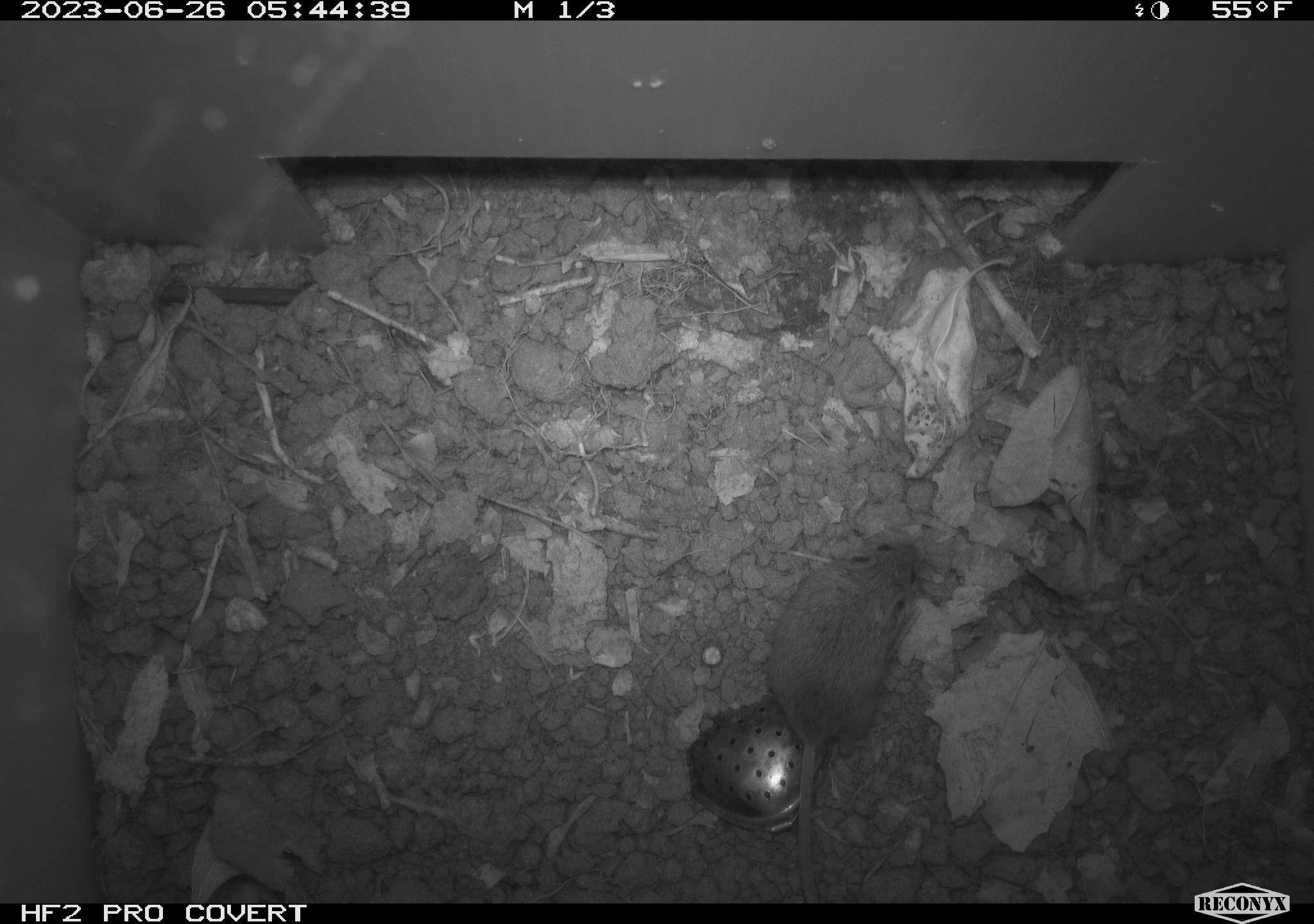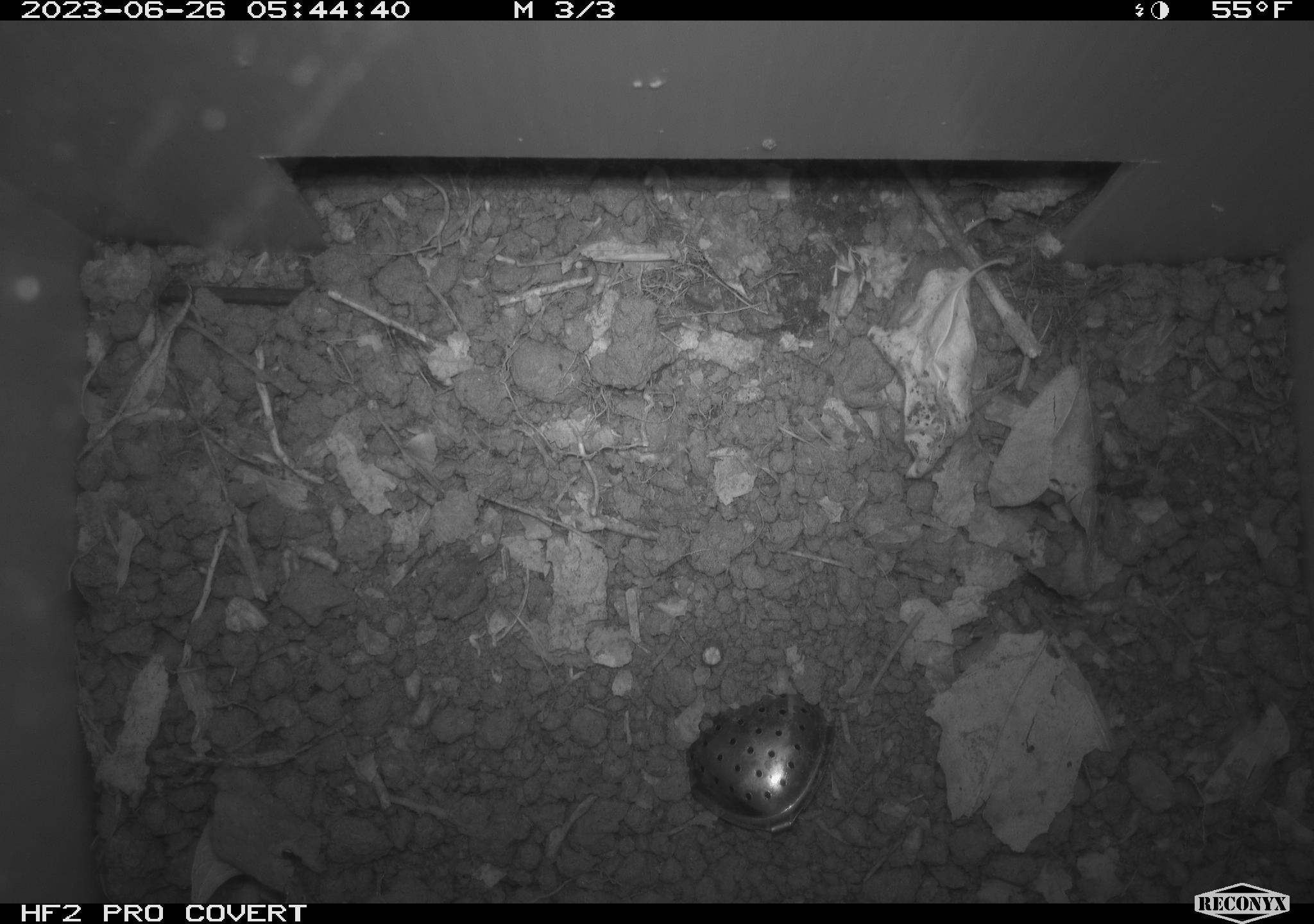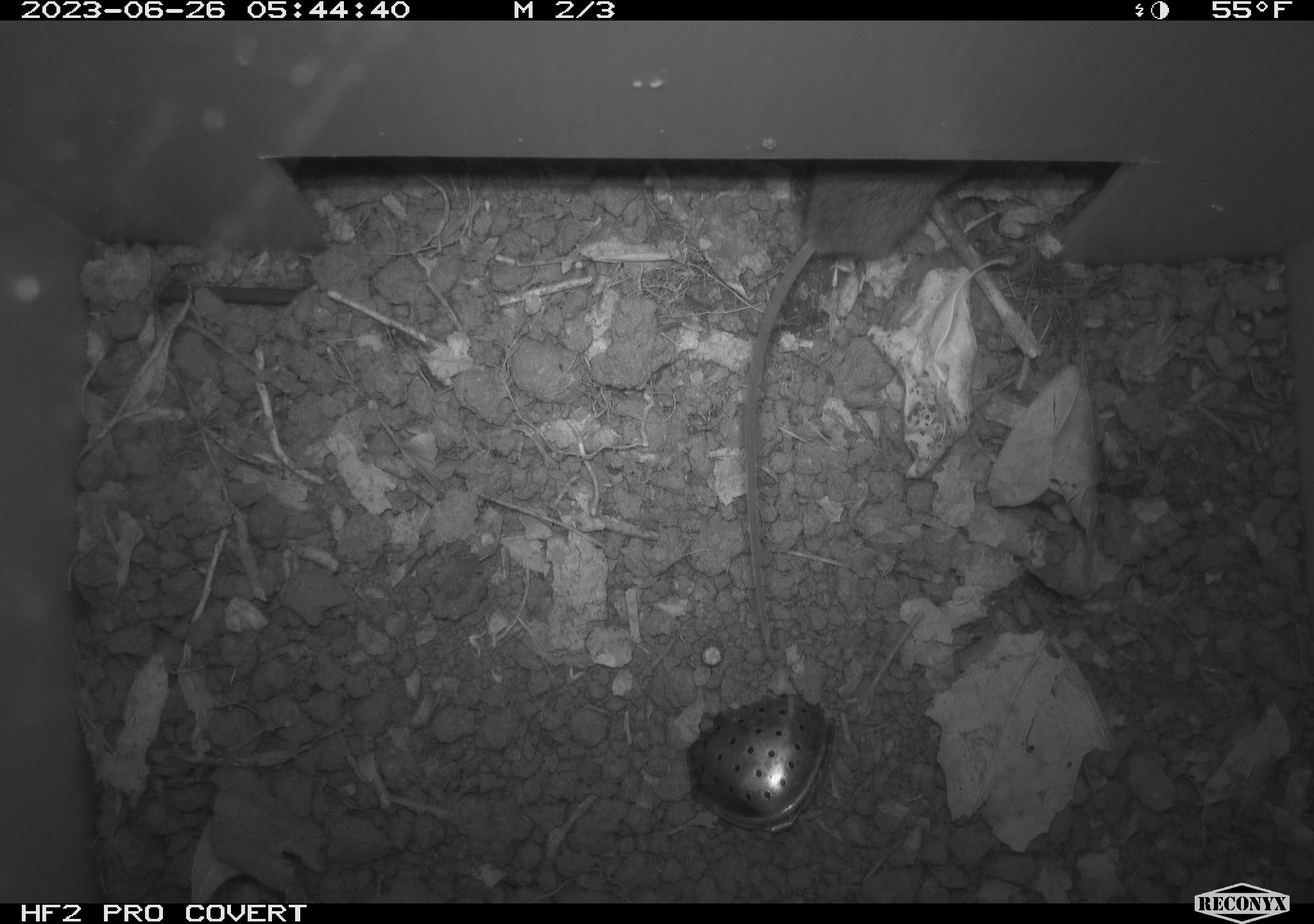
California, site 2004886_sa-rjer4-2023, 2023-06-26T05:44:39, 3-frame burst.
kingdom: Animalia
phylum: Chordata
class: Mammalia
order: Rodentia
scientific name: Rodentia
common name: mouse species